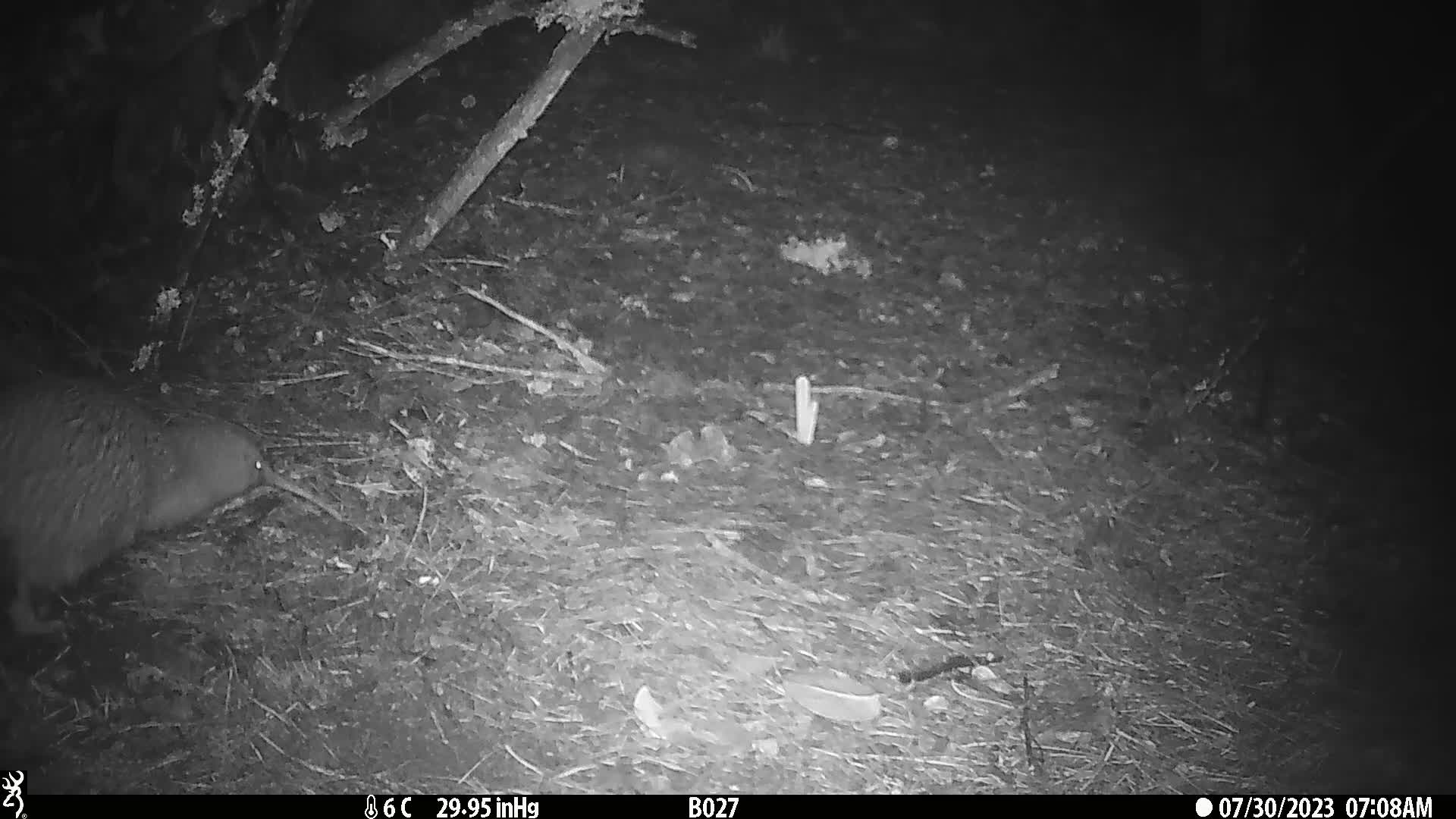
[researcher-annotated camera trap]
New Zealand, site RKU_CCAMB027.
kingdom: Animalia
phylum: Chordata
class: Aves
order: Apterygiformes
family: Apterygidae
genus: Apteryx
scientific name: Apteryx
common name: kiwi